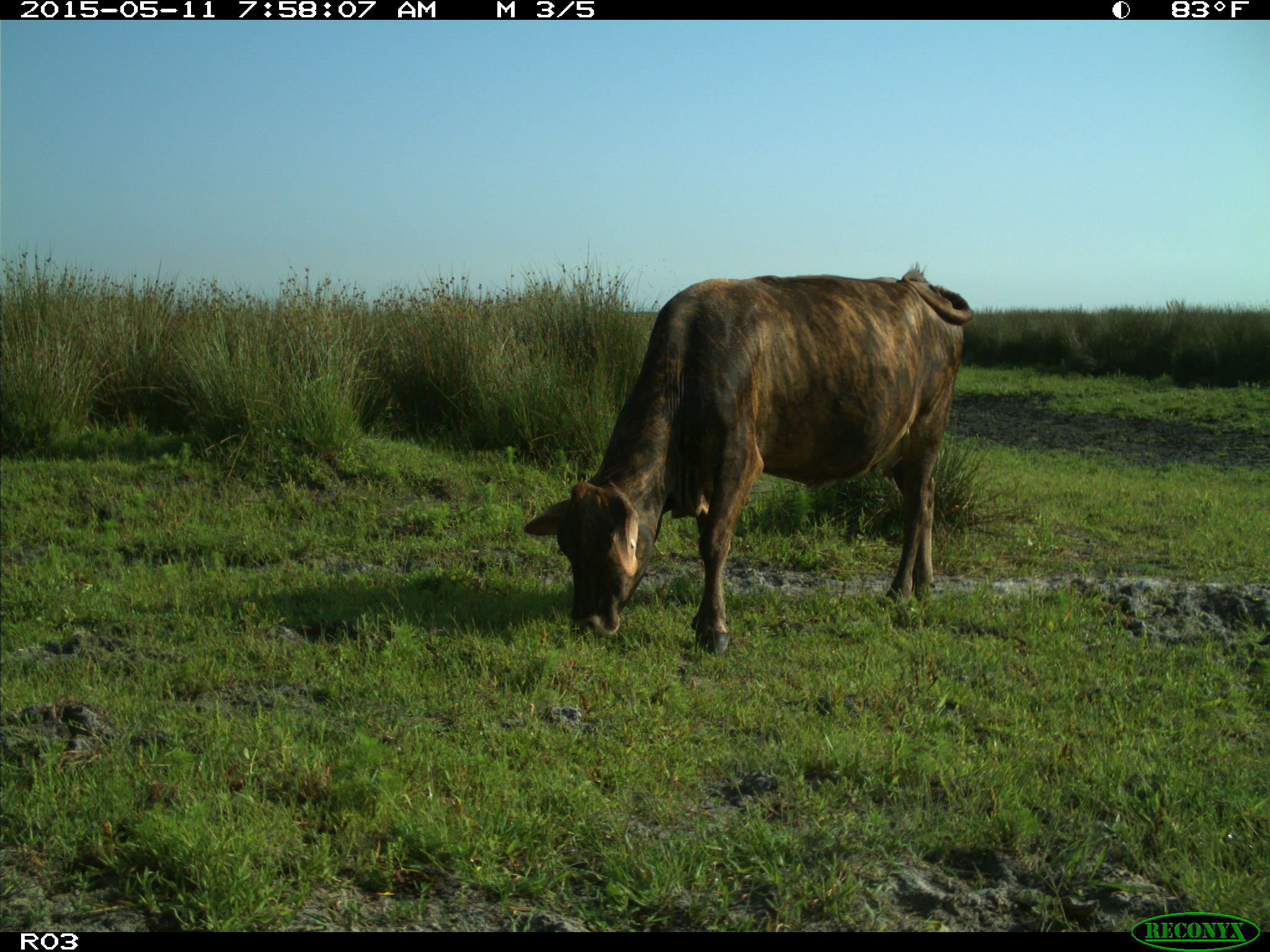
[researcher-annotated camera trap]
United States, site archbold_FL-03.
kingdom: Animalia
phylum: Chordata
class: Mammalia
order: Artiodactyla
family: Bovidae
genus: Bos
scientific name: Bos taurus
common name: domestic cow